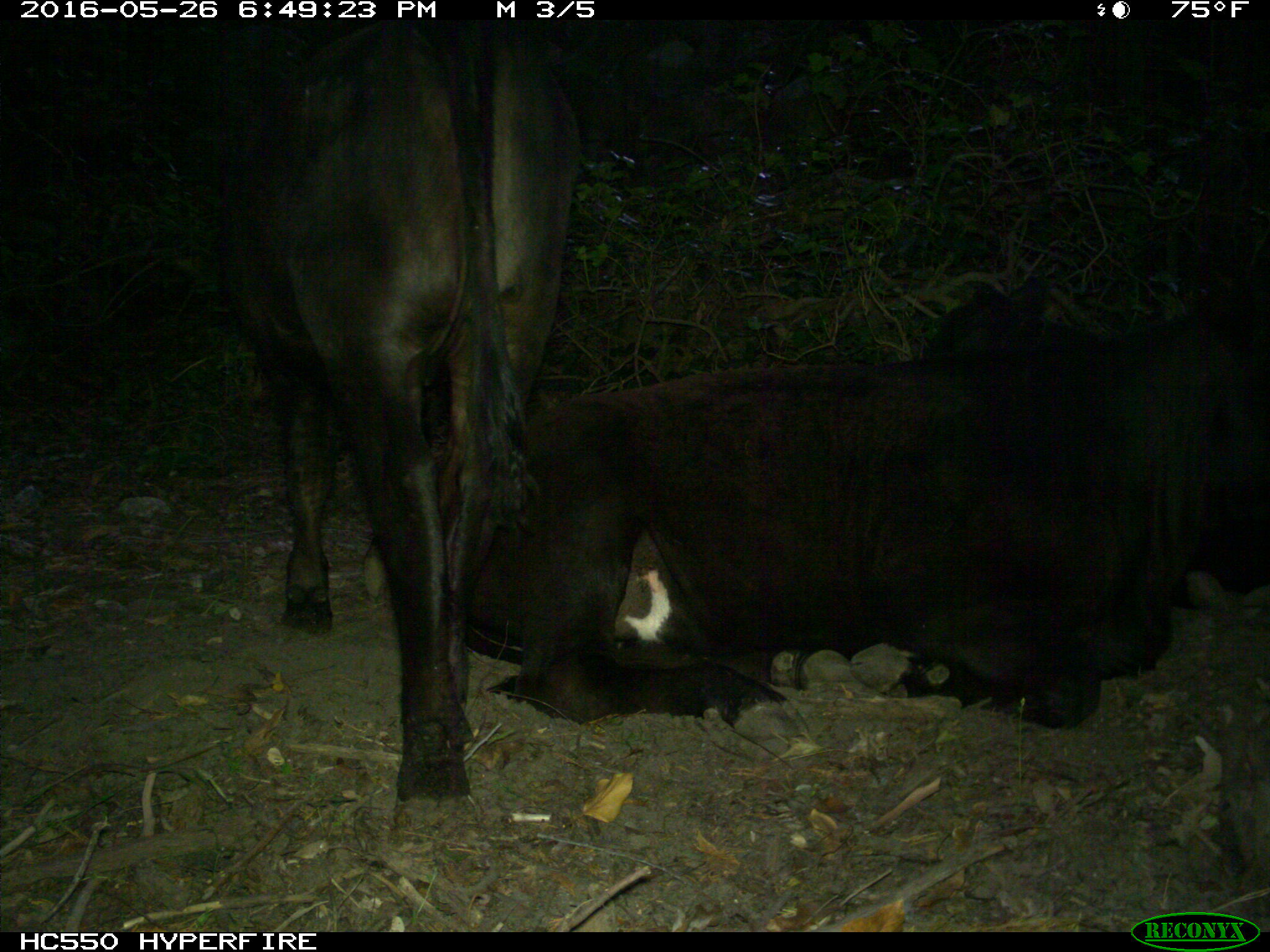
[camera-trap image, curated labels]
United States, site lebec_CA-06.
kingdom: Animalia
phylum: Chordata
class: Mammalia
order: Artiodactyla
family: Bovidae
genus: Bos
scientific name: Bos taurus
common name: domestic cow